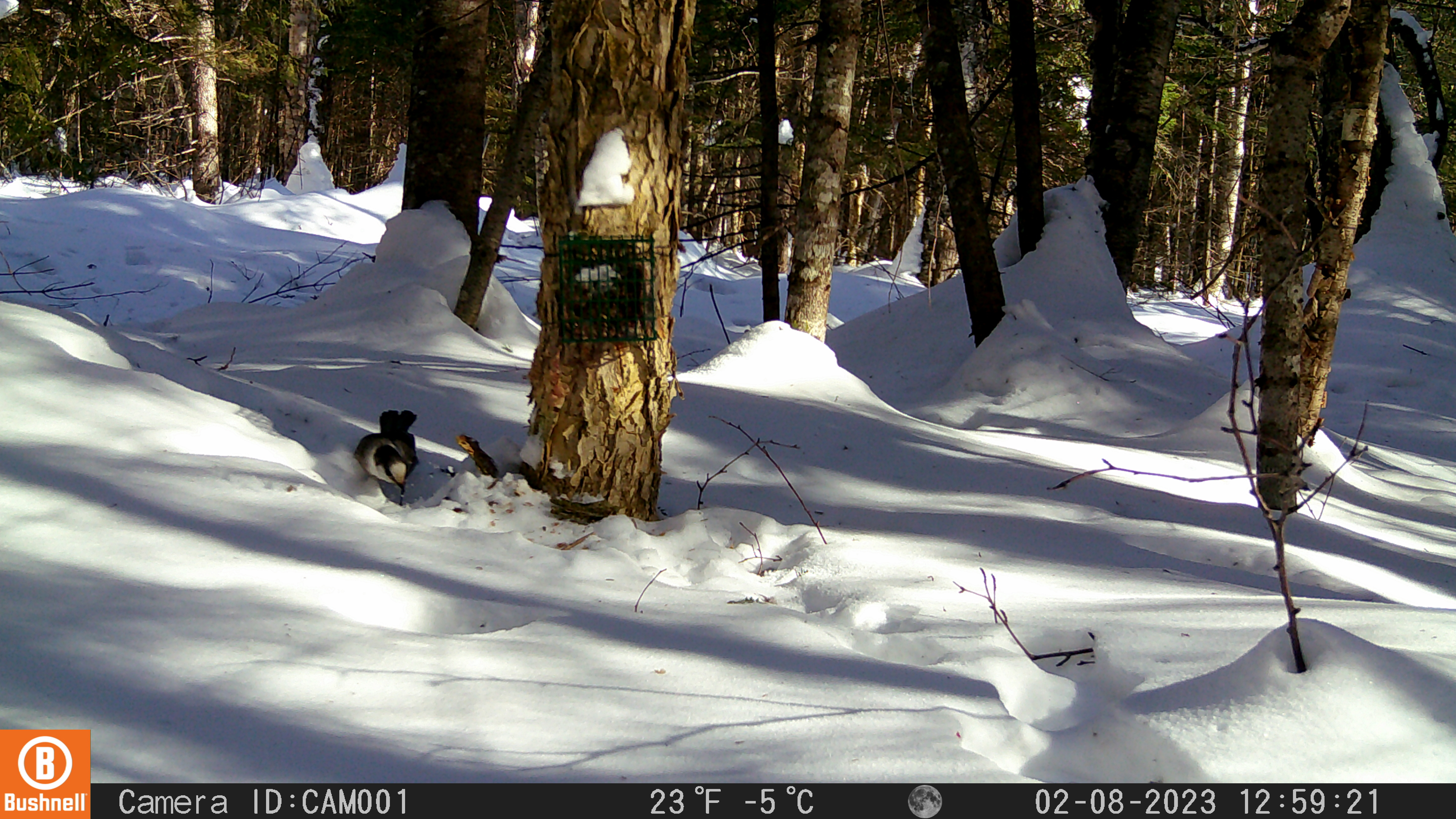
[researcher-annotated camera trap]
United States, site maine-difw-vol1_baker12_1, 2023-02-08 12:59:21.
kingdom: Animalia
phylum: Chordata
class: Aves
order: Passeriformes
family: Corvidae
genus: Perisoreus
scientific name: Perisoreus canadensis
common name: canada jay